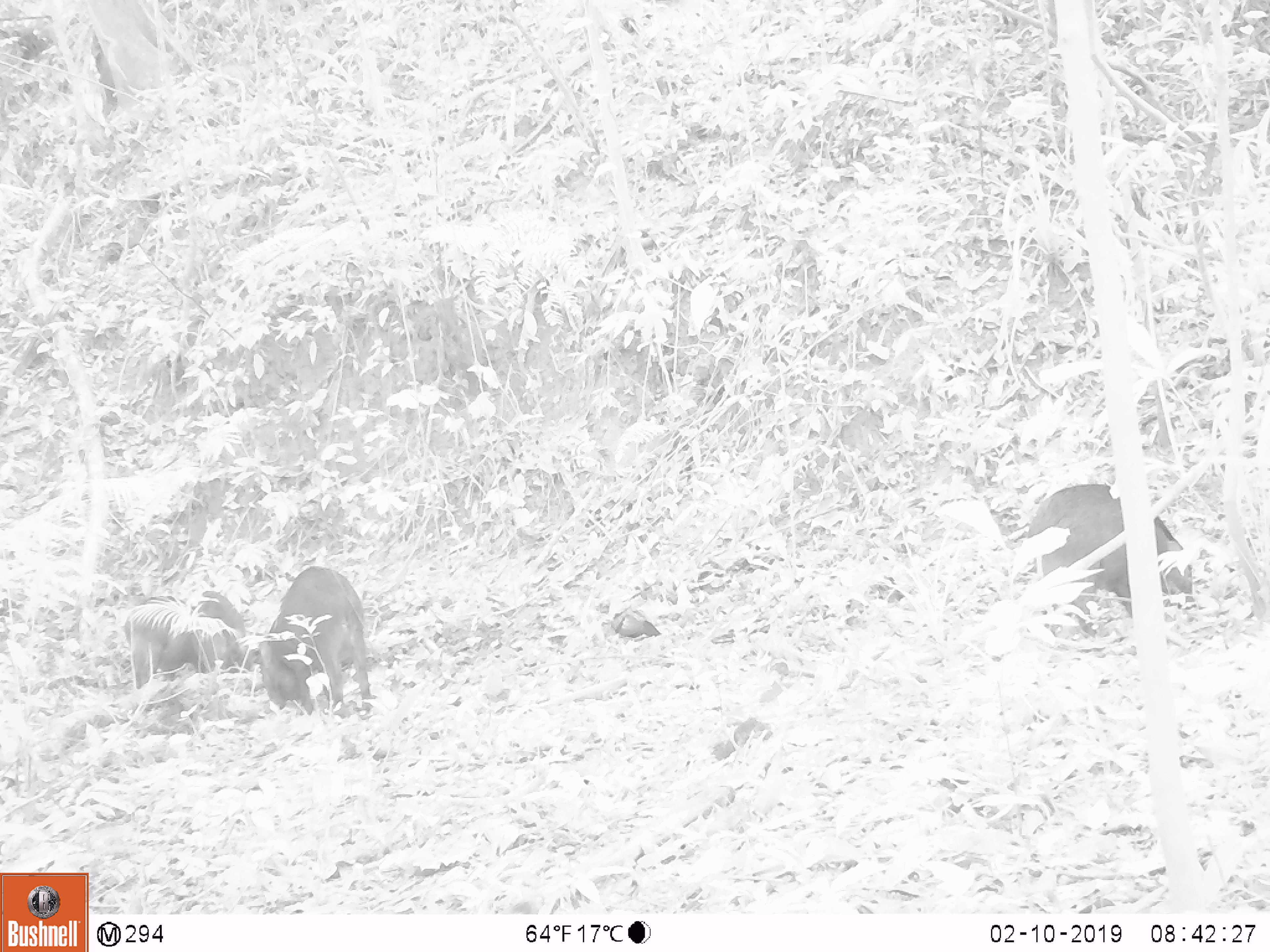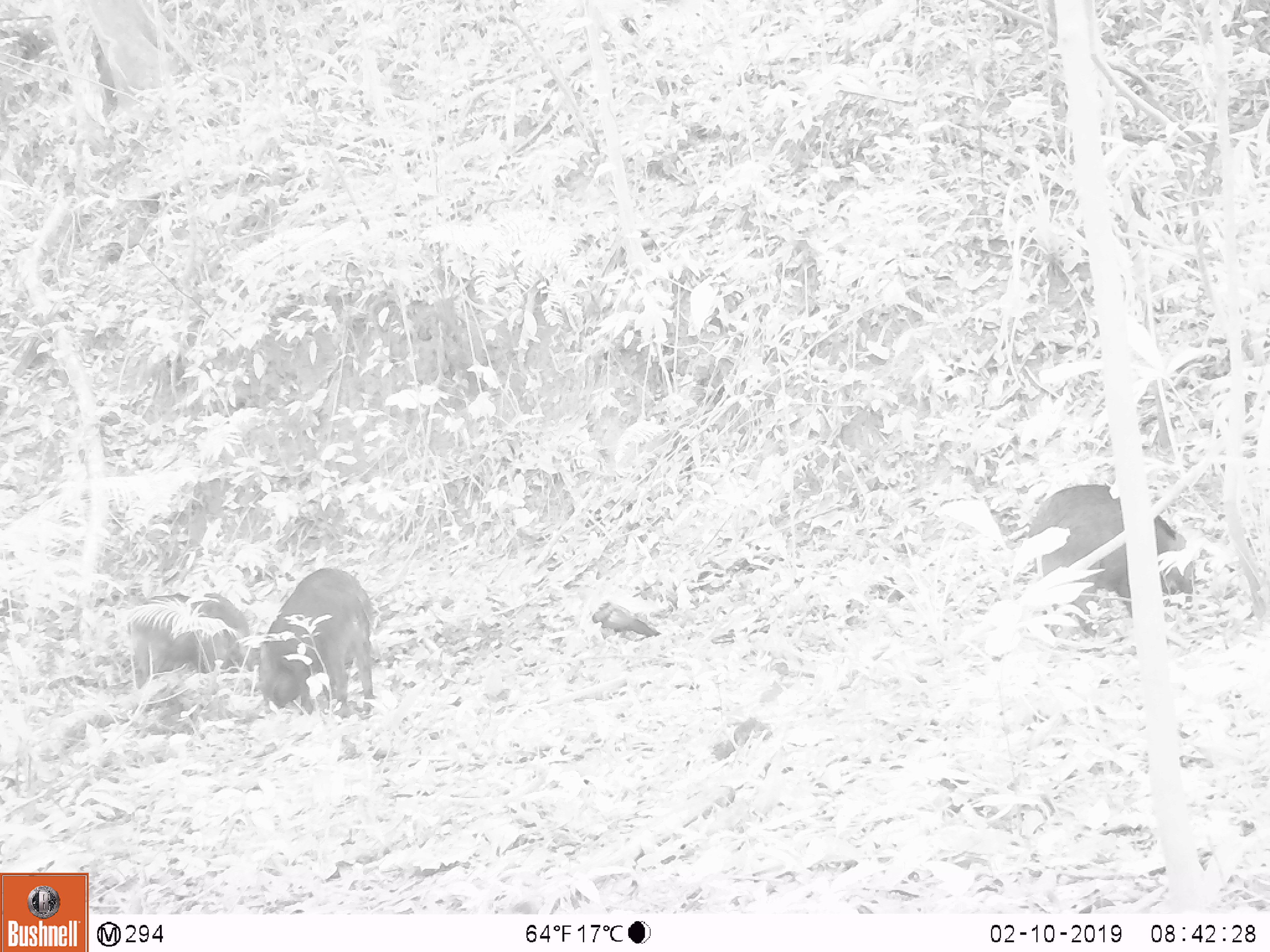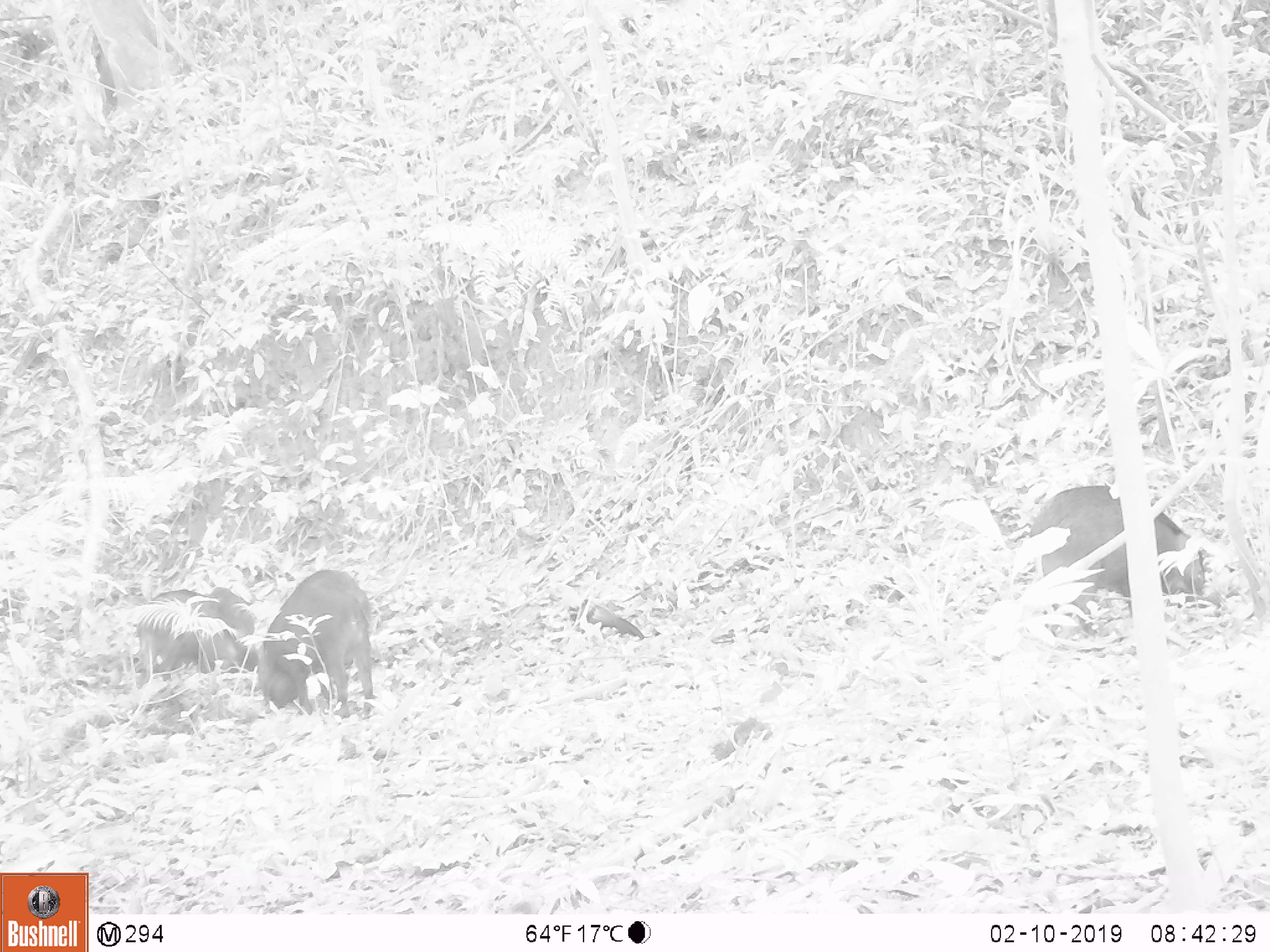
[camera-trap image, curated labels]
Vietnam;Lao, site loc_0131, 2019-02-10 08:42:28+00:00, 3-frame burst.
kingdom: Animalia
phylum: Chordata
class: Mammalia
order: Artiodactyla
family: Suidae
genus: Sus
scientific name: Sus scrofa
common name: eurasian wild pig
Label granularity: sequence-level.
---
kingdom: Animalia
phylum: Chordata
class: Aves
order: Galliformes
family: Phasianidae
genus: Gallus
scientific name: Gallus gallus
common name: red junglefowl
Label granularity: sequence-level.